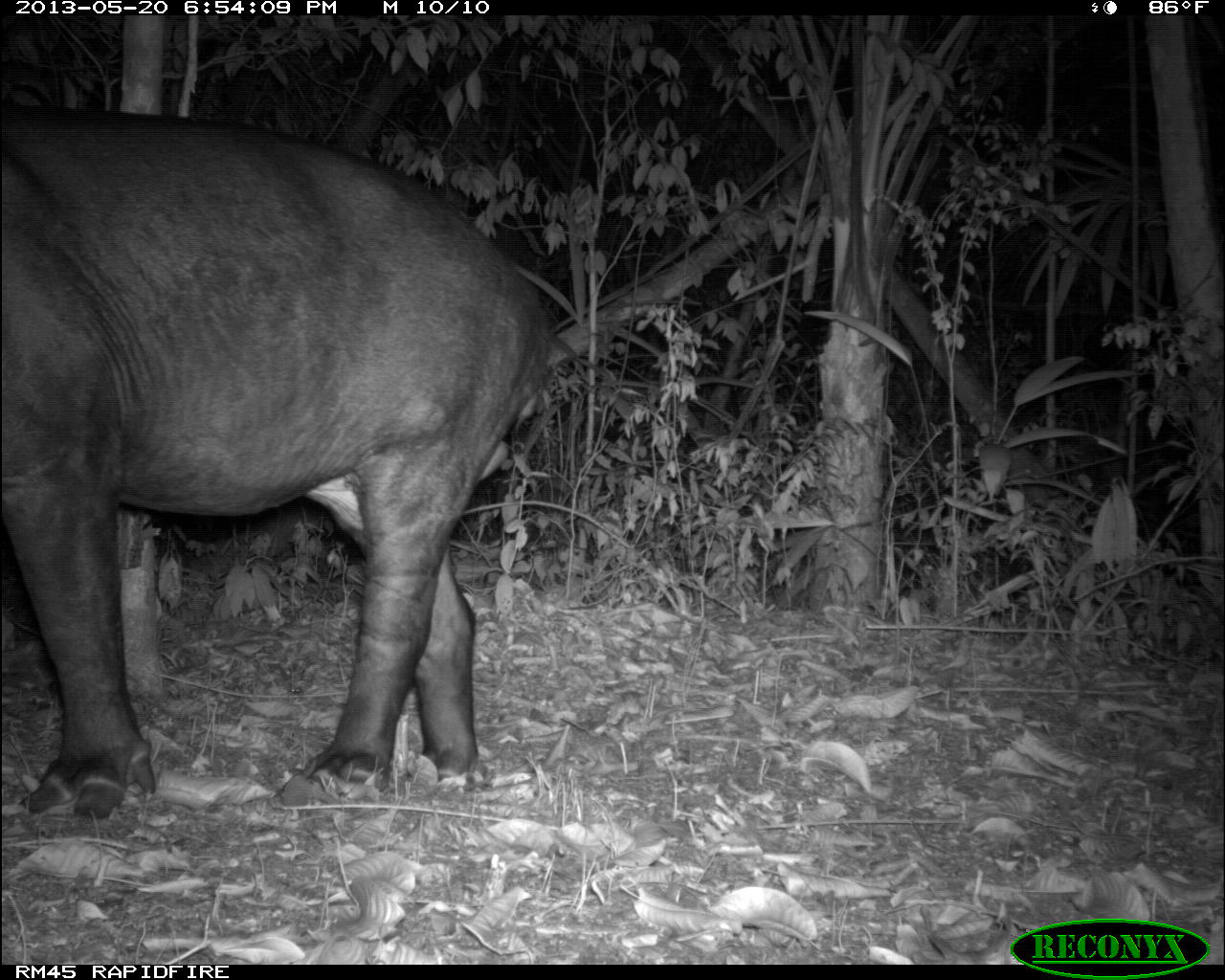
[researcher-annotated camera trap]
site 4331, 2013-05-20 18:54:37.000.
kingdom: Animalia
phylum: Chordata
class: Mammalia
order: Perissodactyla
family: Tapiridae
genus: Tapirus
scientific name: Tapirus bairdii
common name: baird's tapir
Tapirus bairdii (baird's tapir), count 1, sex male.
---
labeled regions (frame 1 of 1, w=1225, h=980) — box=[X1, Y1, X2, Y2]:
tapirus bairdii: box=[0, 103, 556, 821]